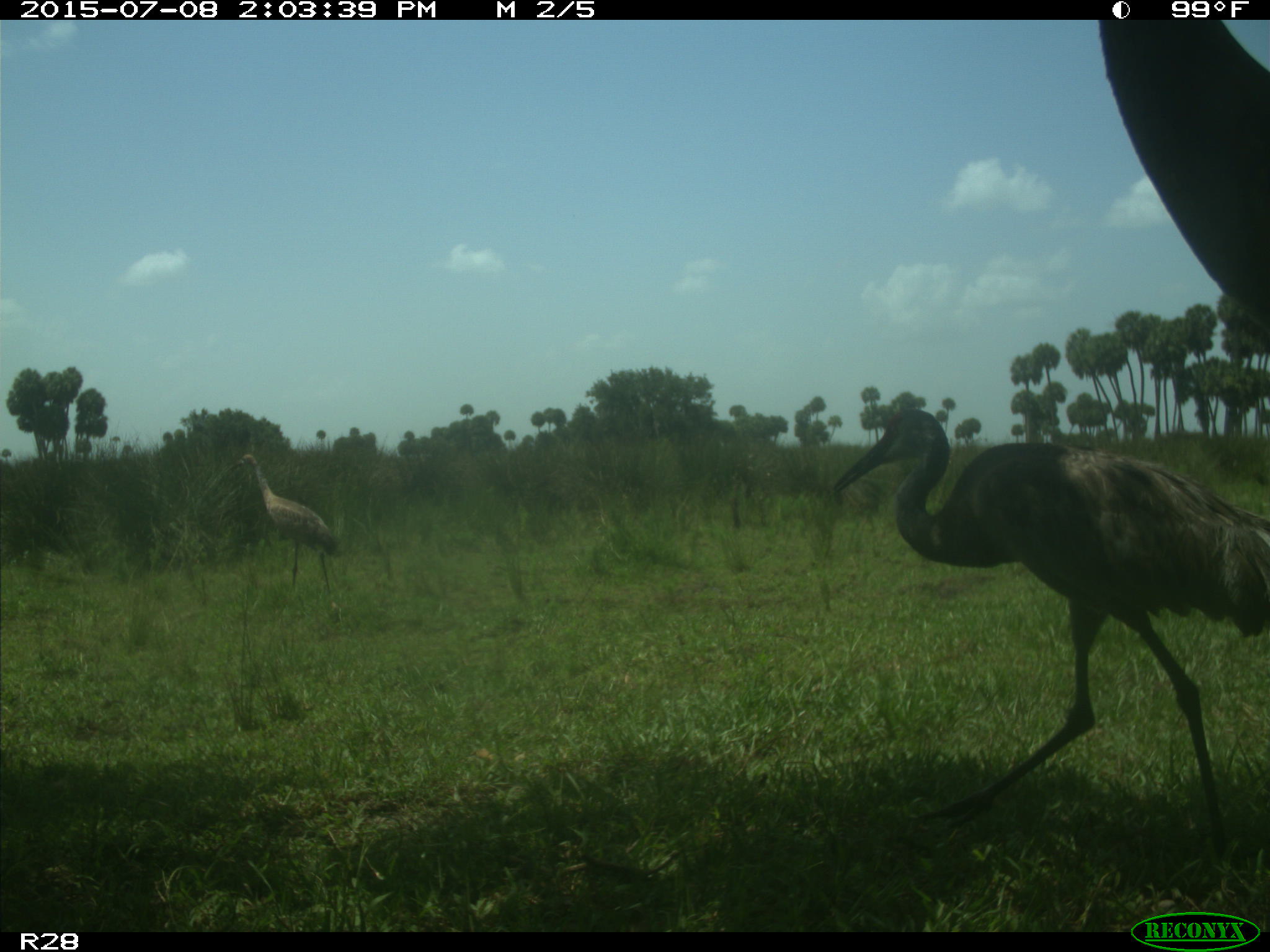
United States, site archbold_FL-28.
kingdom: Animalia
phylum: Chordata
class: Aves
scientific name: Aves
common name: birds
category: unidentified bird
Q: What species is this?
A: Unidentified bird (birds) (Aves).